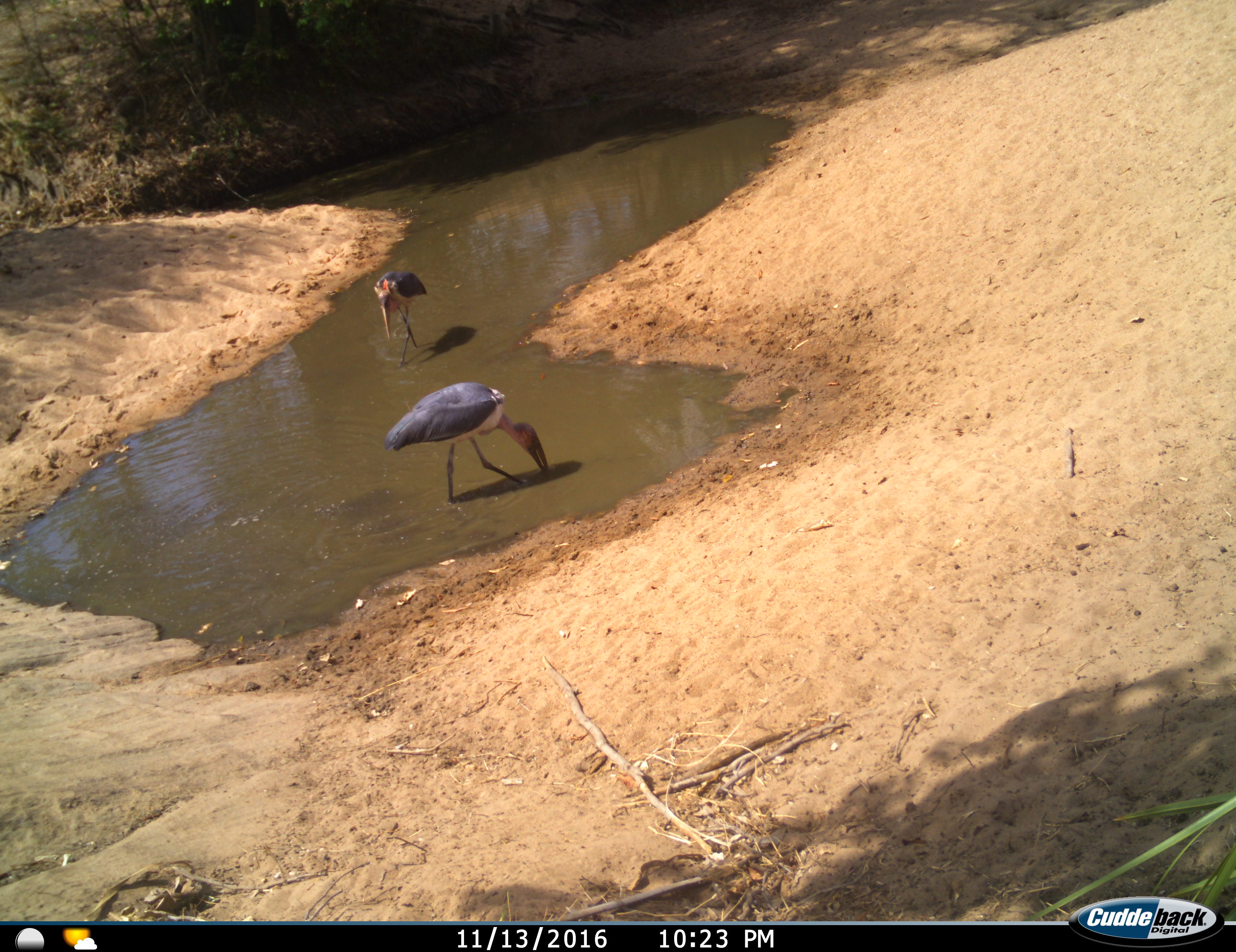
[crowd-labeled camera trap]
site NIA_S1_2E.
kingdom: Animalia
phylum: Chordata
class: Aves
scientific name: Aves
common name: bird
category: birdother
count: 2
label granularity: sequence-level